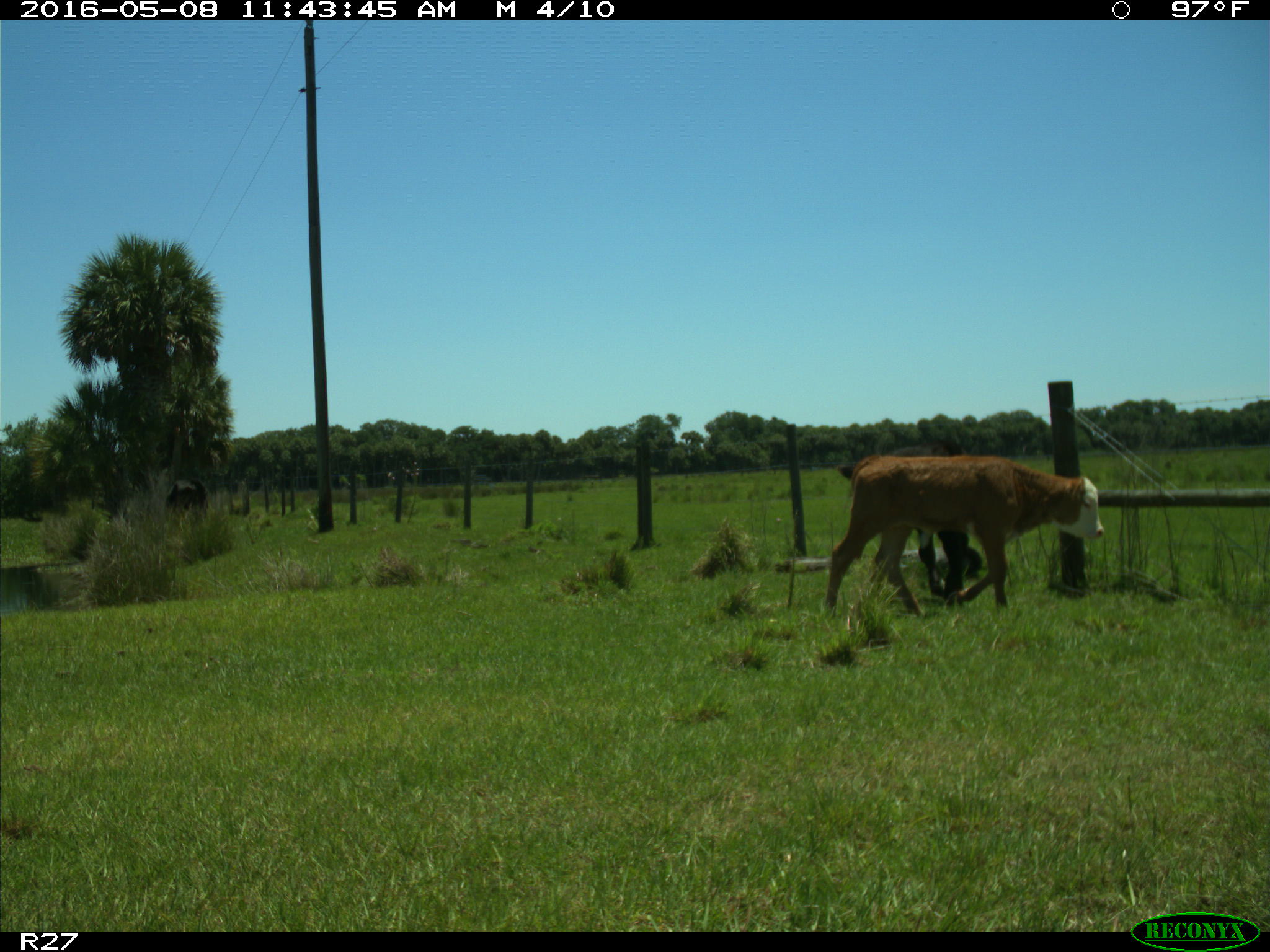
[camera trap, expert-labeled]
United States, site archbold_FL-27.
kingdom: Animalia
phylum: Chordata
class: Mammalia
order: Artiodactyla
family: Bovidae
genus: Bos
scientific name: Bos taurus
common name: domestic cow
Bos taurus (domestic cow).